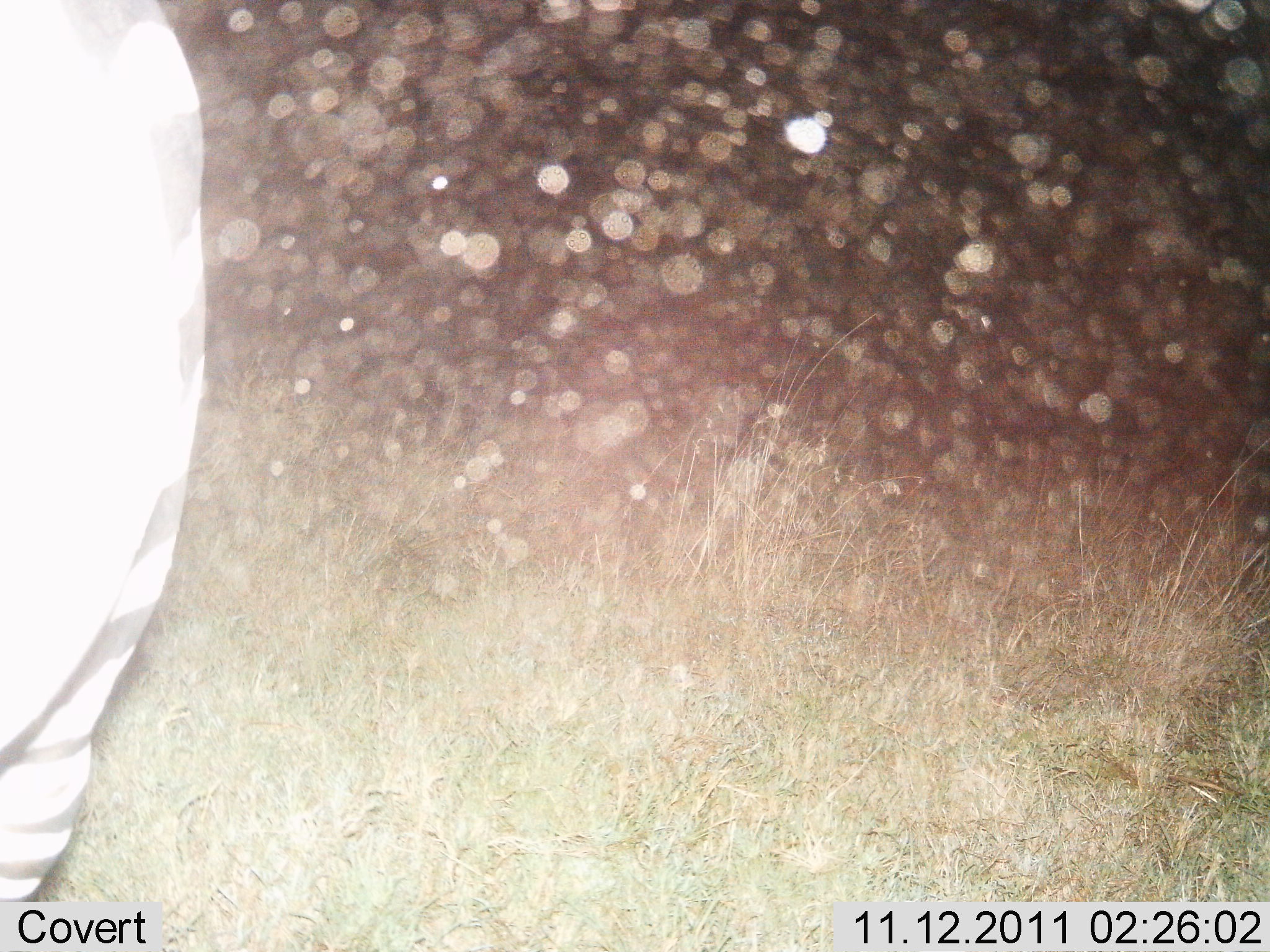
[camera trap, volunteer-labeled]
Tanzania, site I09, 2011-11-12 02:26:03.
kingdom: Animalia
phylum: Chordata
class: Mammalia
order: Perissodactyla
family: Equidae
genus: Equus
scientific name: Equus quagga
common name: plains zebra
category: zebra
Zebra (plains zebra) (Equus quagga), count 1. Behavior (volunteer vote fractions): standing 100%, resting 0%, moving 0%, interacting 0%. Young present (vote fraction): 0%. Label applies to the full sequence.